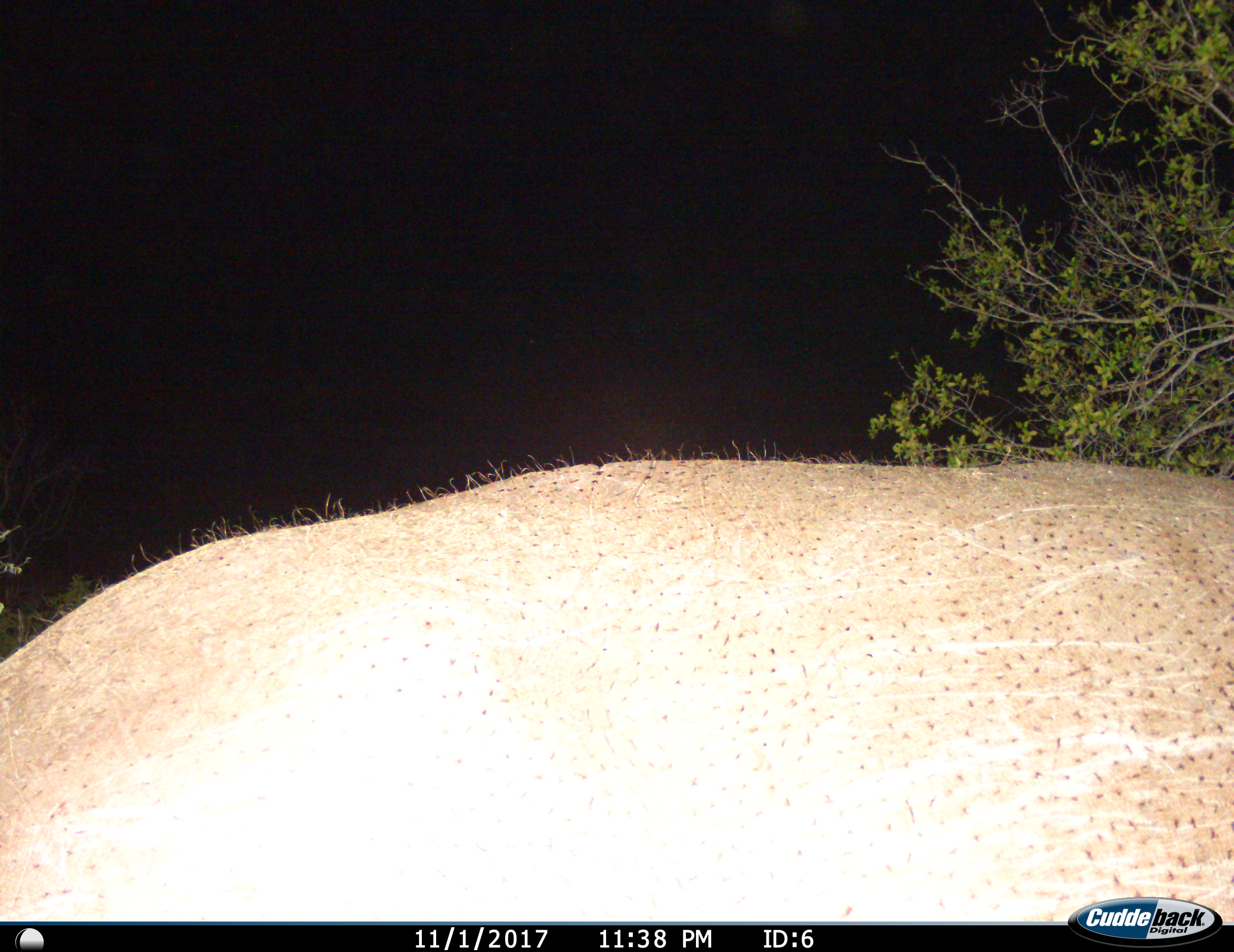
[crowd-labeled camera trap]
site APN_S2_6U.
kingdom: Animalia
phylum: Chordata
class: Mammalia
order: Artiodactyla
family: Hippopotamidae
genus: Hippopotamus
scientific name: Hippopotamus amphibius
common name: hippopotamus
Hippopotamus (Hippopotamus amphibius), count 1. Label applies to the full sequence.